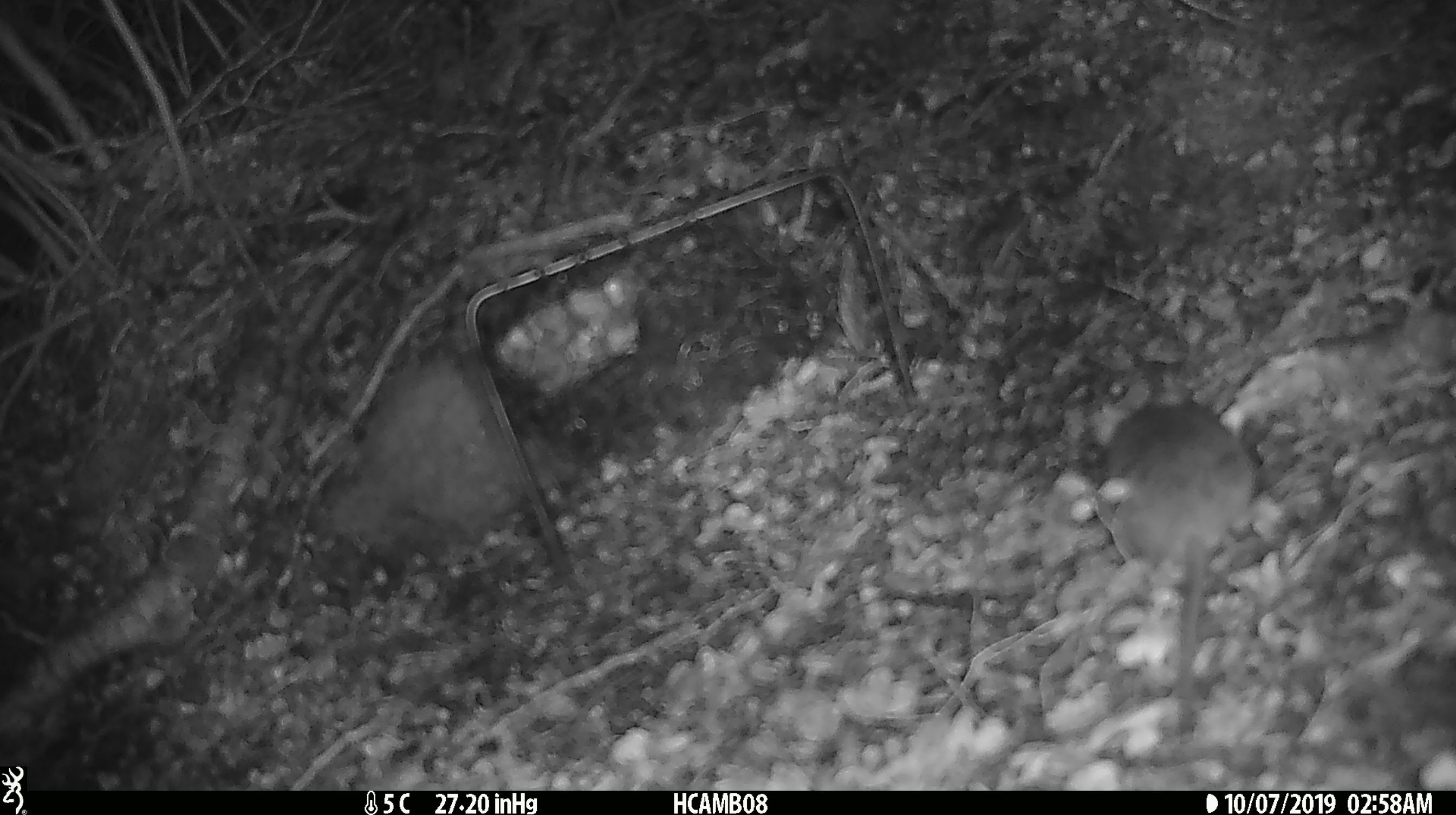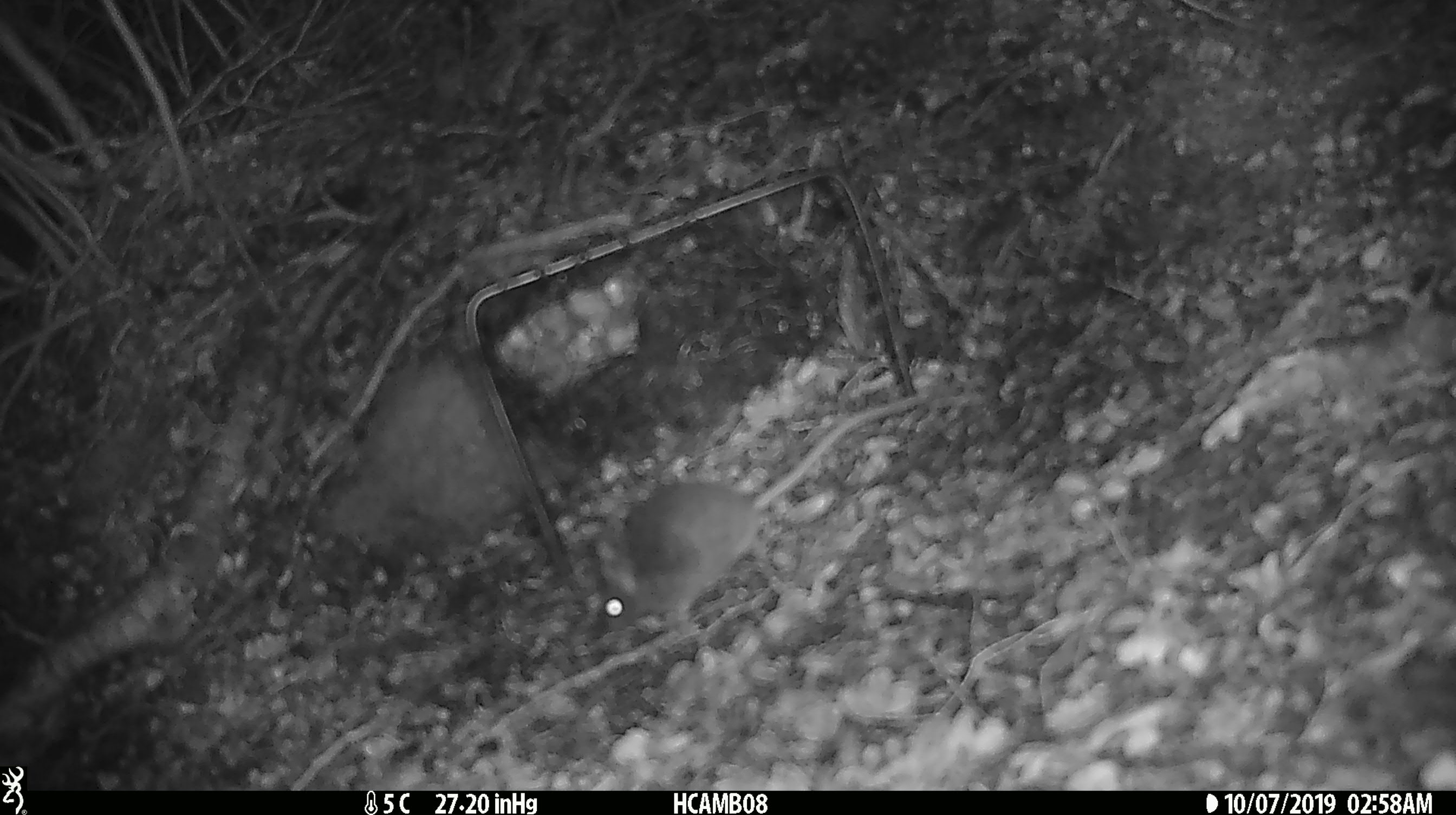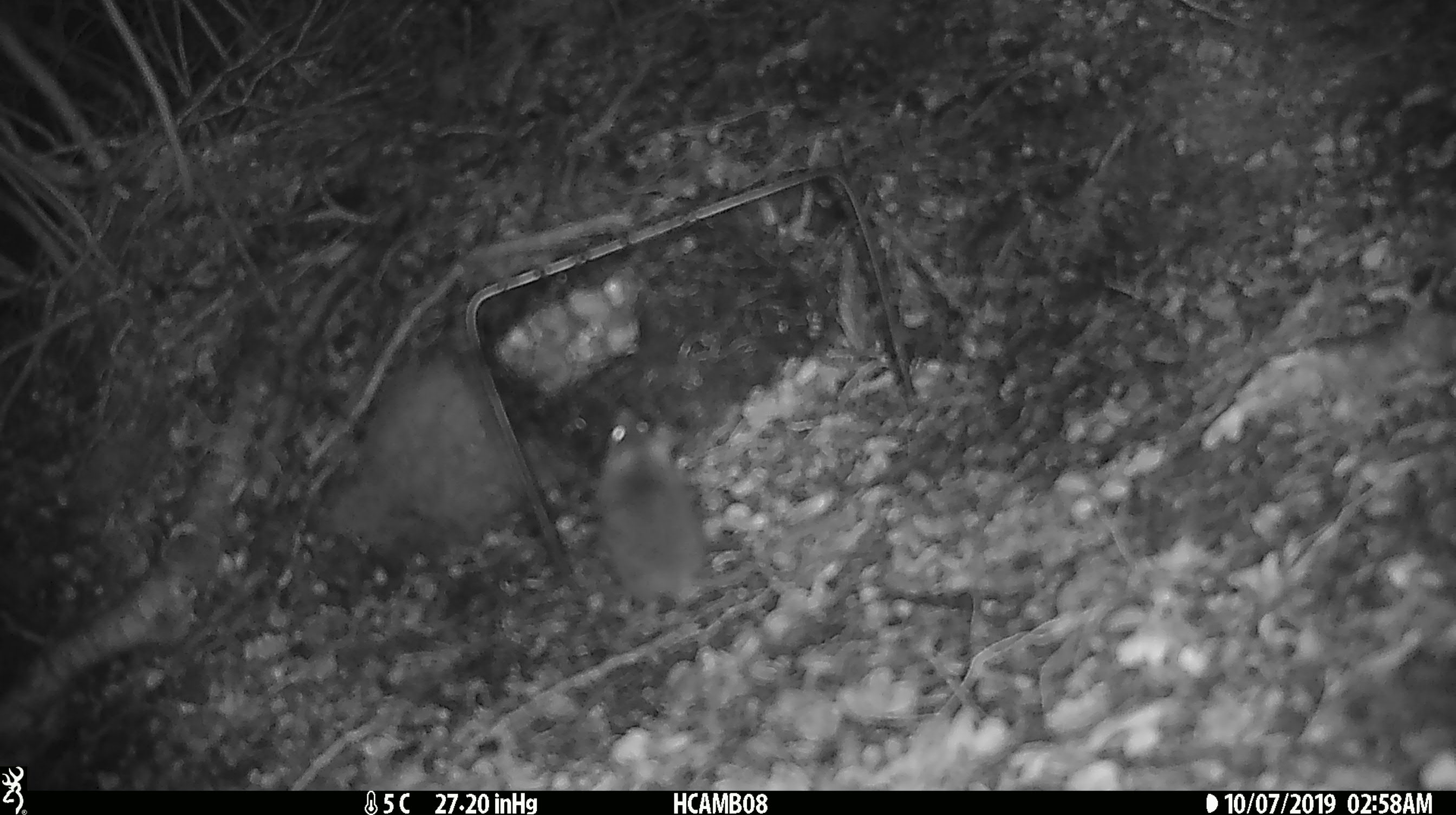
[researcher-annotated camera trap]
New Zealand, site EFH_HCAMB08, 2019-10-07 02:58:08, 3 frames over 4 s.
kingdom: Animalia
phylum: Chordata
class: Mammalia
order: Rodentia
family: Muridae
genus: Mus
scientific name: Mus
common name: mouse